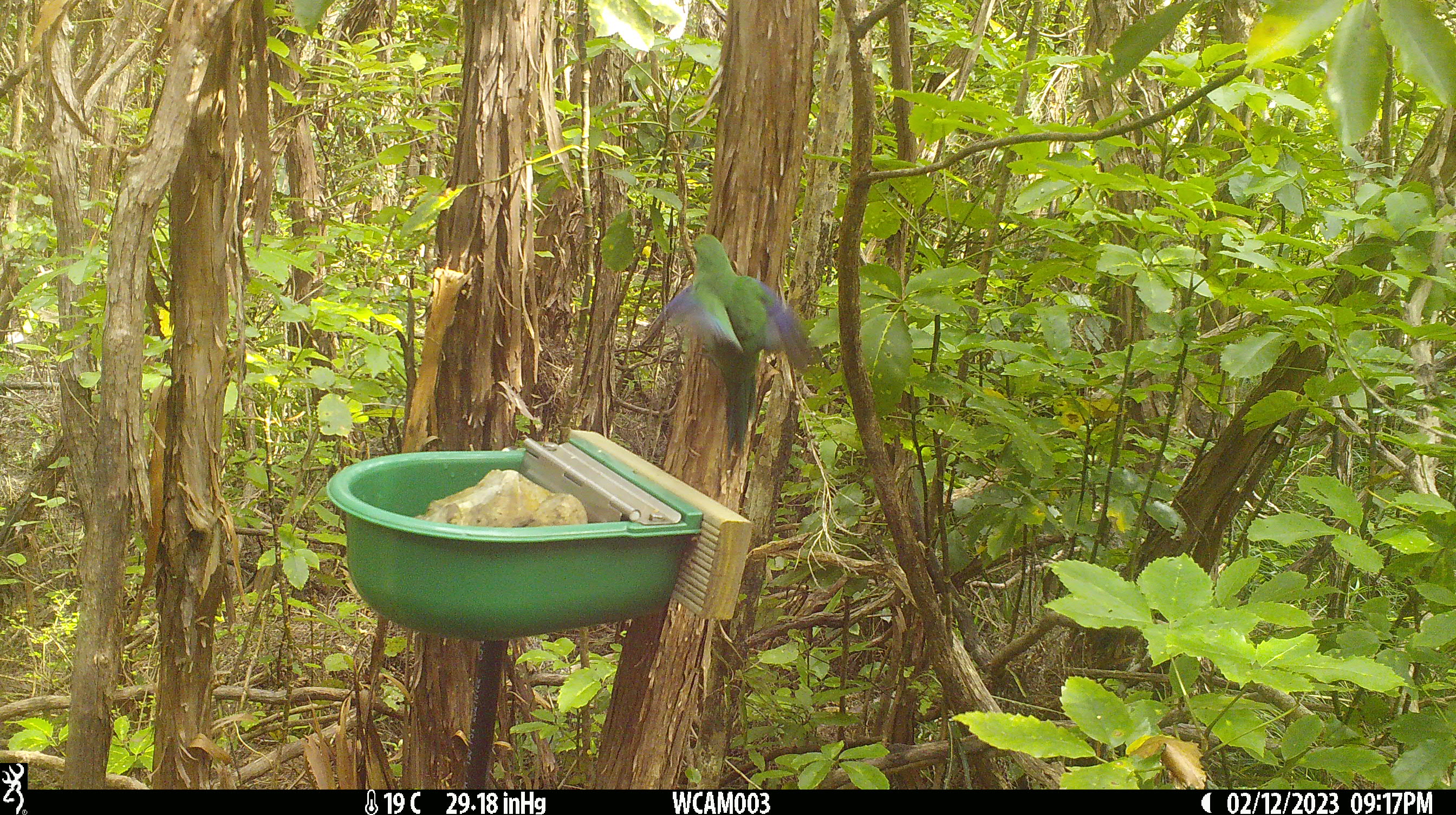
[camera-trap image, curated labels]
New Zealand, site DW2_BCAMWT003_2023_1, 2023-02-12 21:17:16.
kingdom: Animalia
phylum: Chordata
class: Aves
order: Psittaciformes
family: Psittaculidae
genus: Cyanoramphus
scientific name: Cyanoramphus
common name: parakeet